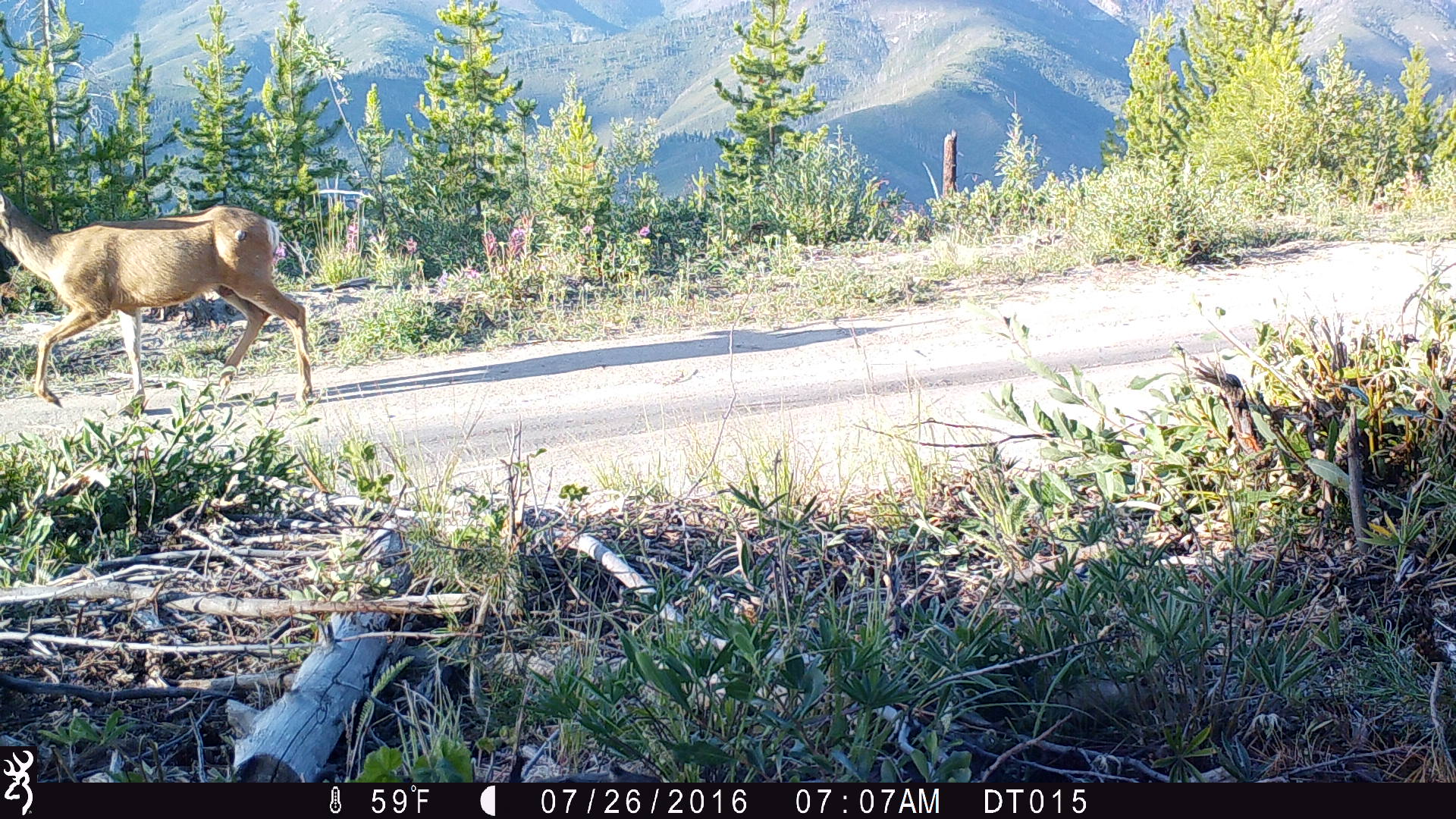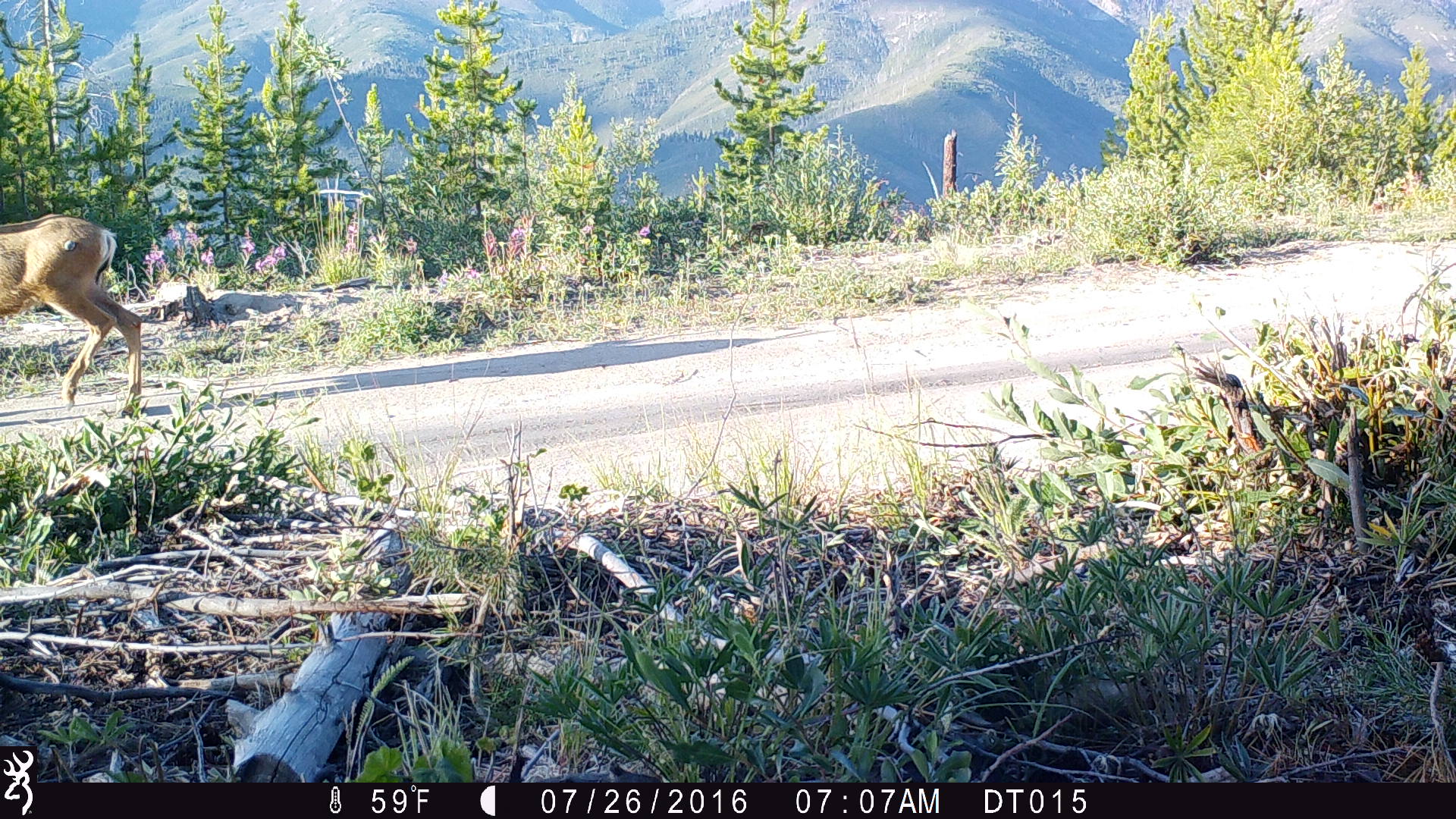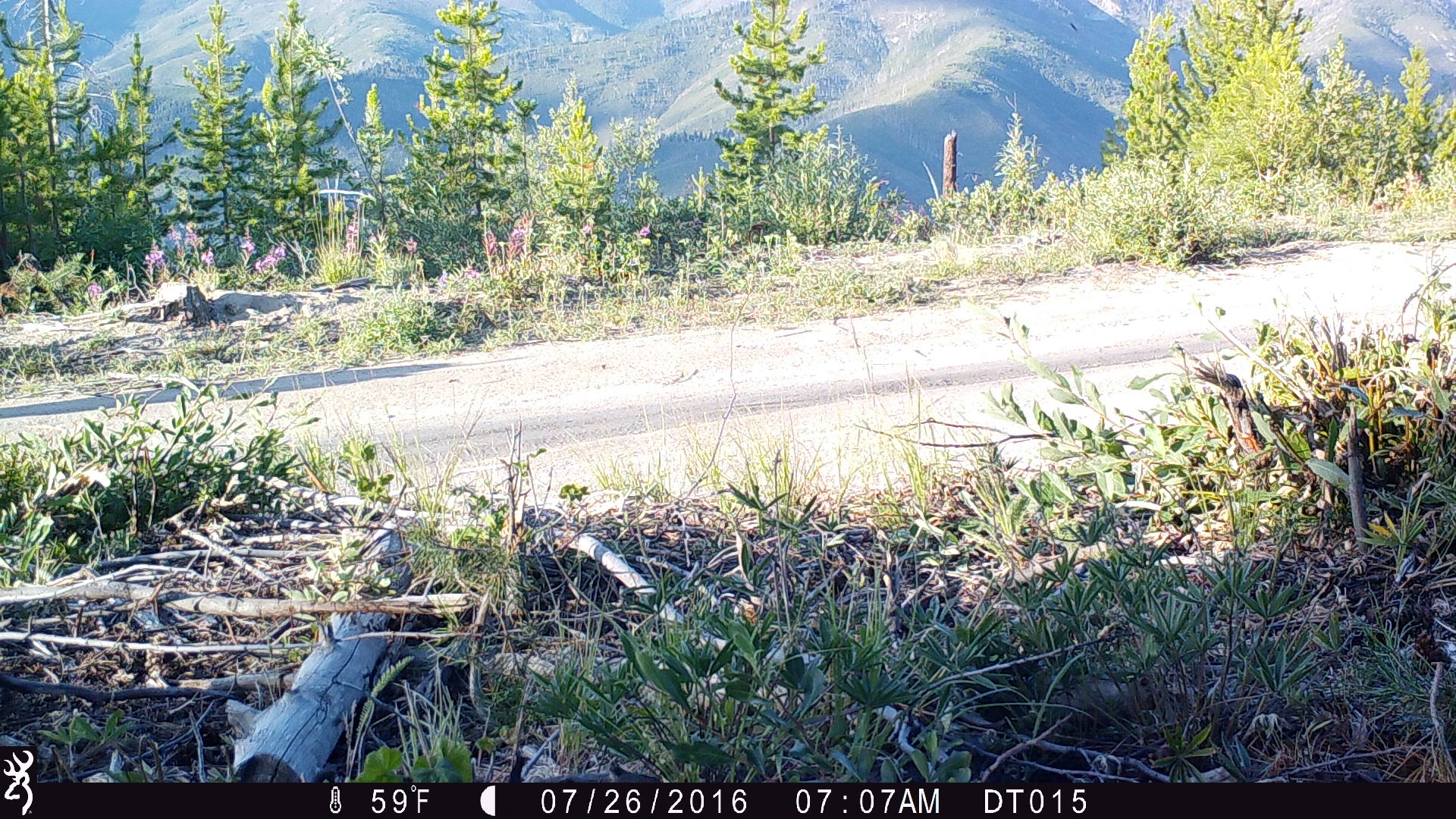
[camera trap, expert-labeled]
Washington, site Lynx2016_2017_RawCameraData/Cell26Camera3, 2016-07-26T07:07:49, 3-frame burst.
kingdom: Animalia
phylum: Chordata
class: Mammalia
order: Artiodactyla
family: Cervidae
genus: Odocoileus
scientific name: Odocoileus hemionus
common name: mule deer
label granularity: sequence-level